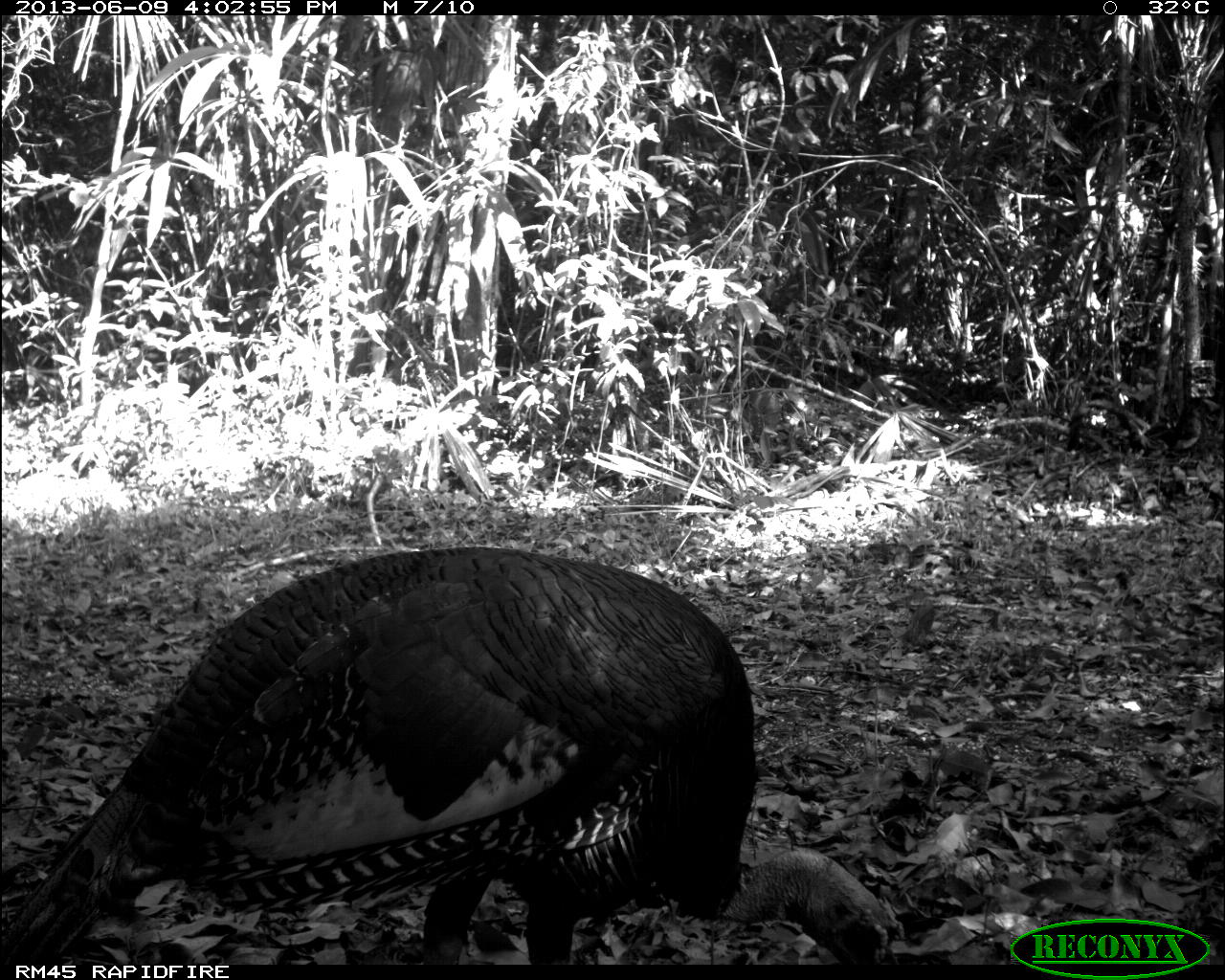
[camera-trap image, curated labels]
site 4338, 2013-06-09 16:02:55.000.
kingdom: Animalia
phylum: Chordata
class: Aves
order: Galliformes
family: Phasianidae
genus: Meleagris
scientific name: Meleagris ocellata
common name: ocellated turkey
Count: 1.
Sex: male.